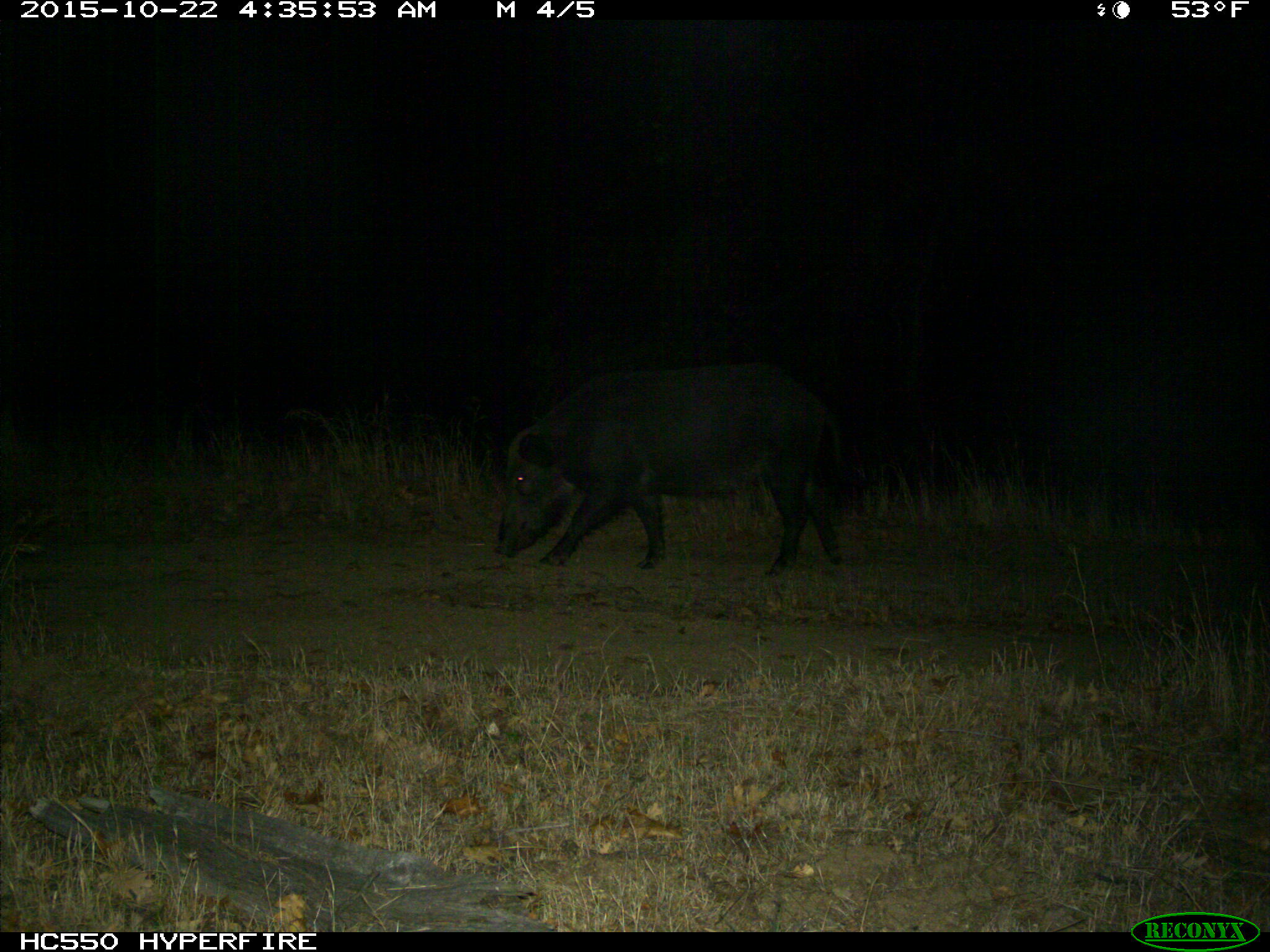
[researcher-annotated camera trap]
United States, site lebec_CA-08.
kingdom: Animalia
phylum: Chordata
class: Mammalia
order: Artiodactyla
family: Suidae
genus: Sus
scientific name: Sus scrofa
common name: wild boar